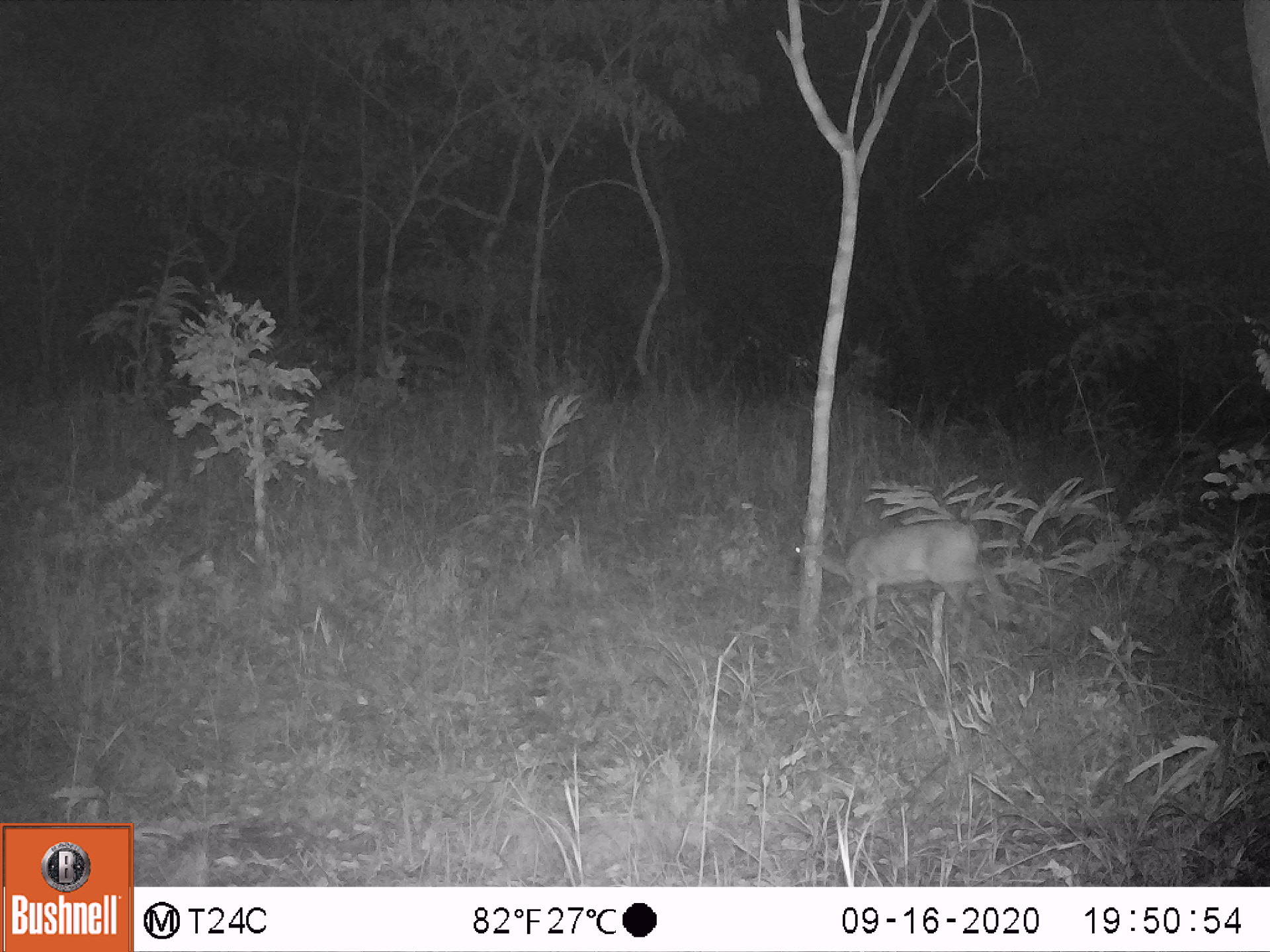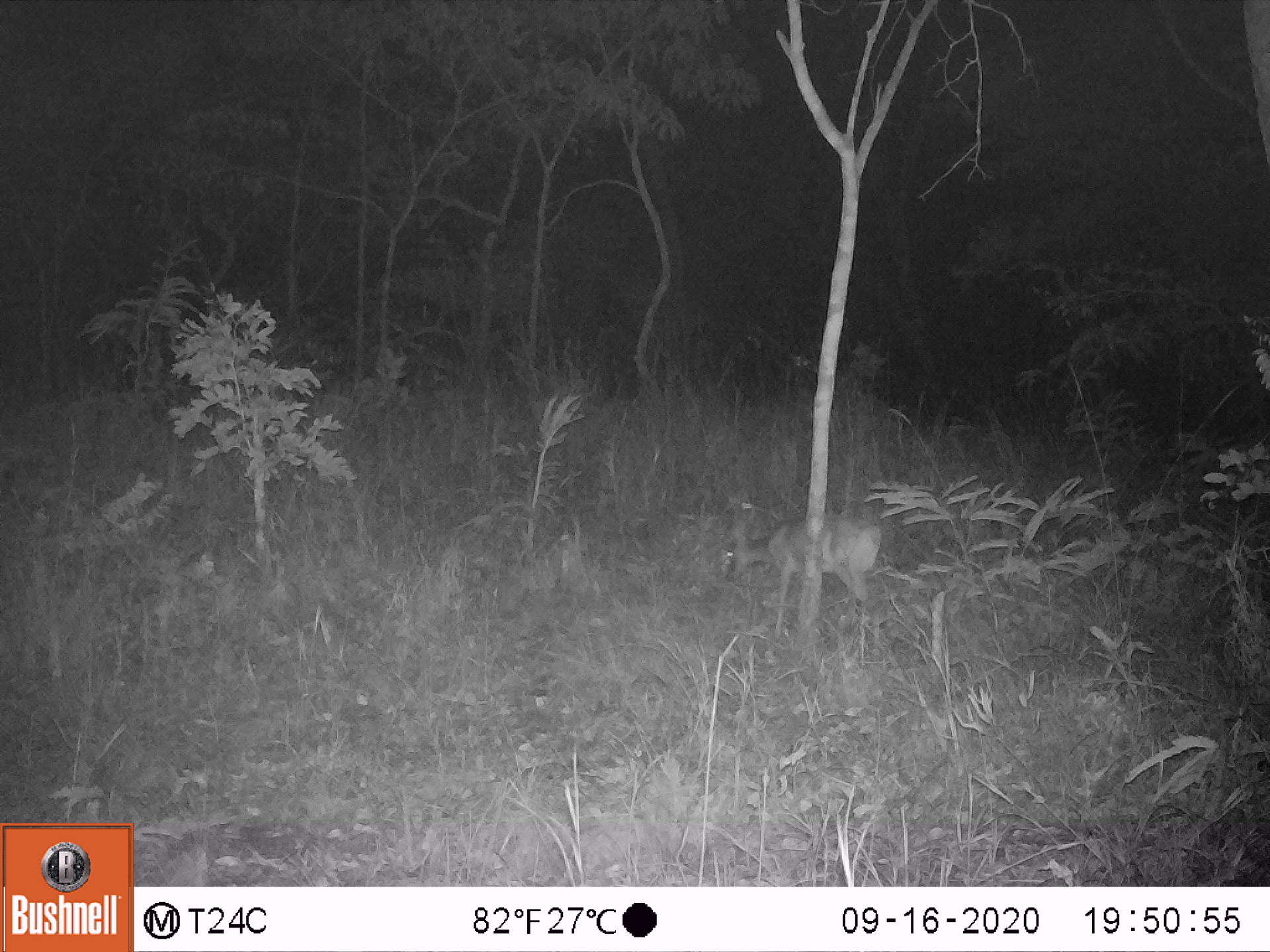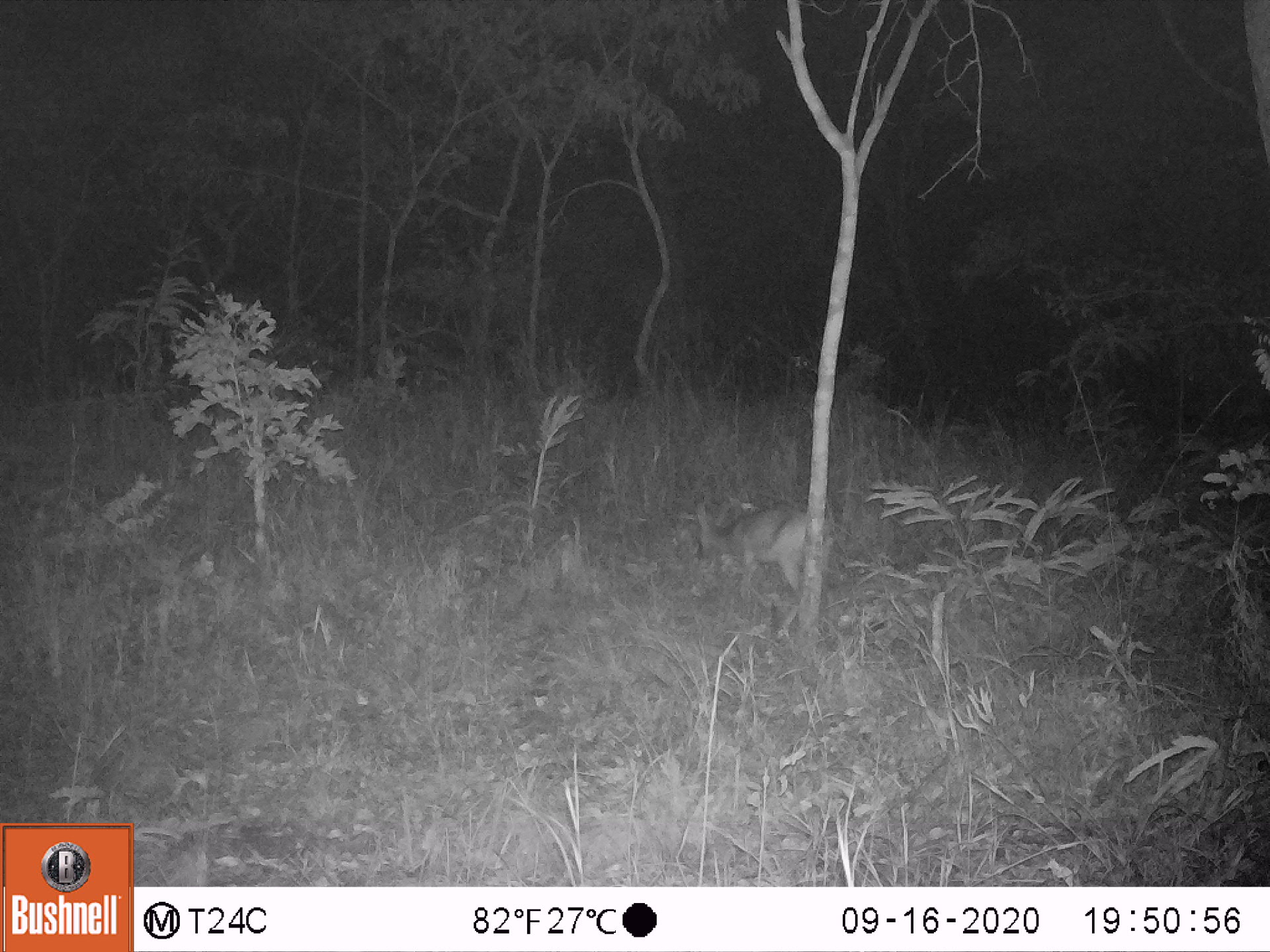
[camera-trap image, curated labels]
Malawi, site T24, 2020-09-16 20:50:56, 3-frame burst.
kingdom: Animalia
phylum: Chordata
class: Mammalia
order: Artiodactyla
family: Bovidae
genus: Sylvicapra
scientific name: Sylvicapra grimmia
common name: common duiker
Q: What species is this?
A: Common duiker (Sylvicapra grimmia).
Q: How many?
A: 1.